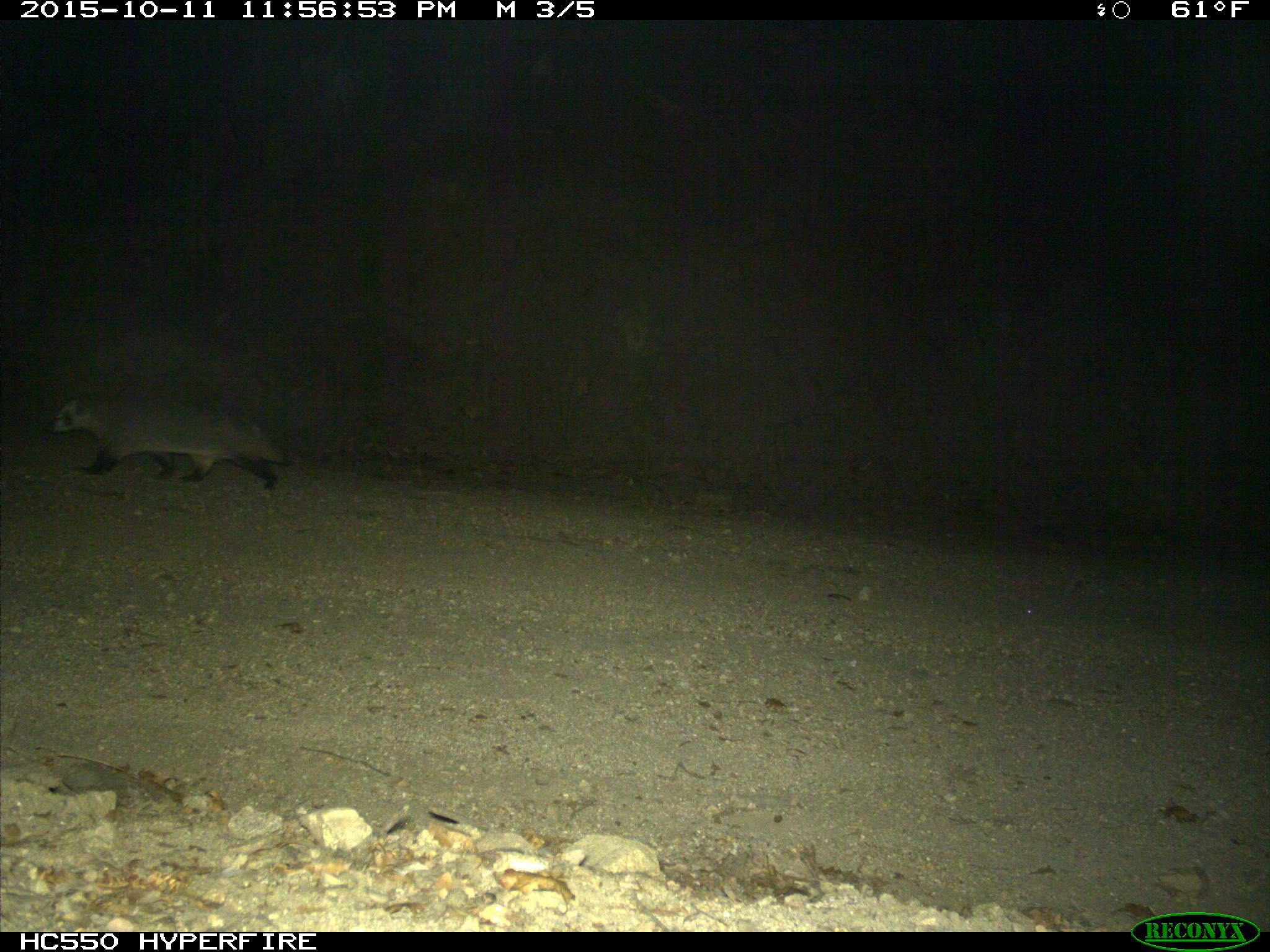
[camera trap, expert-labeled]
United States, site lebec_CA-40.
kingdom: Animalia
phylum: Chordata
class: Mammalia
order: Carnivora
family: Mustelidae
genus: Meles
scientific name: Meles meles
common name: european badger